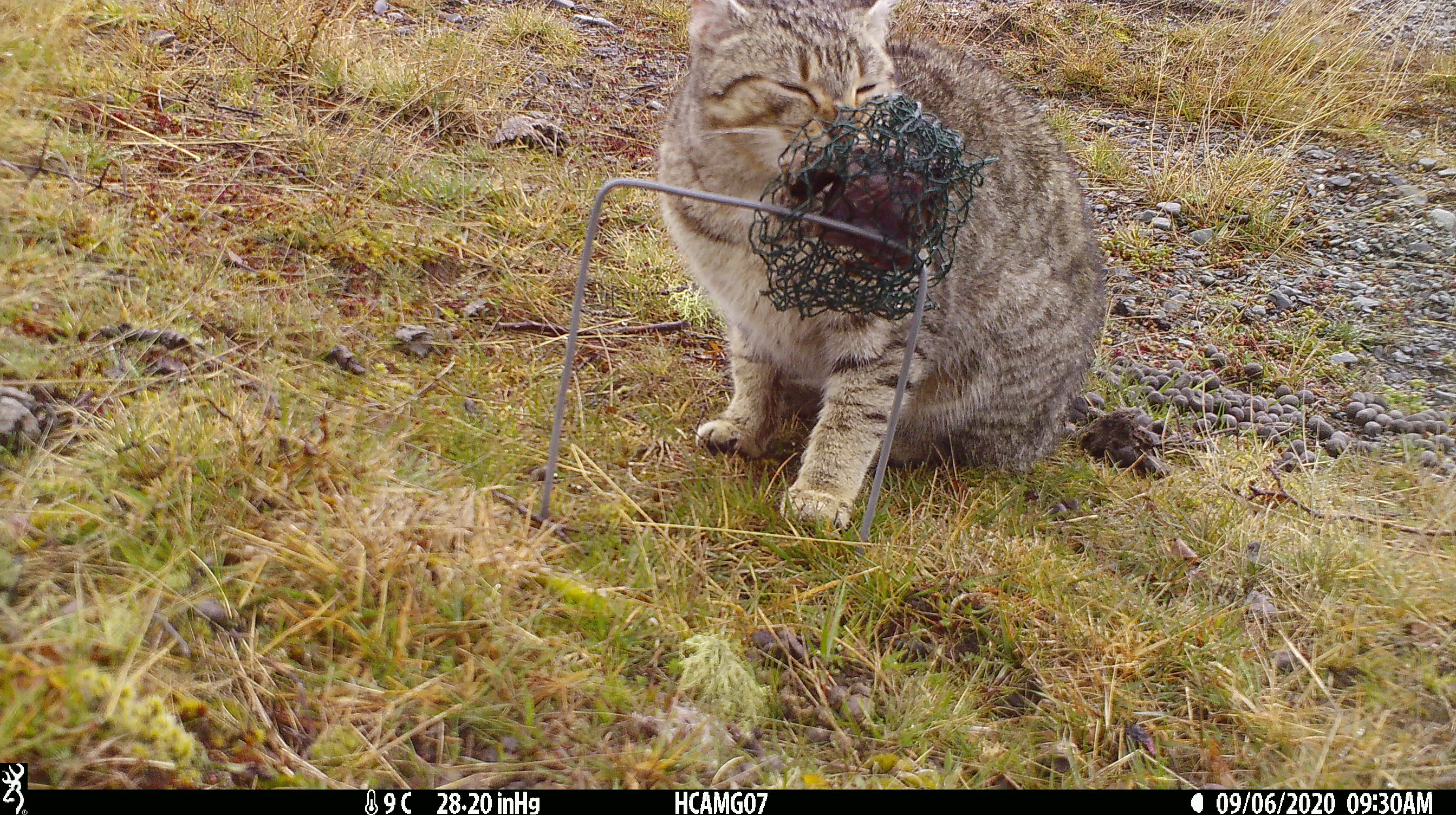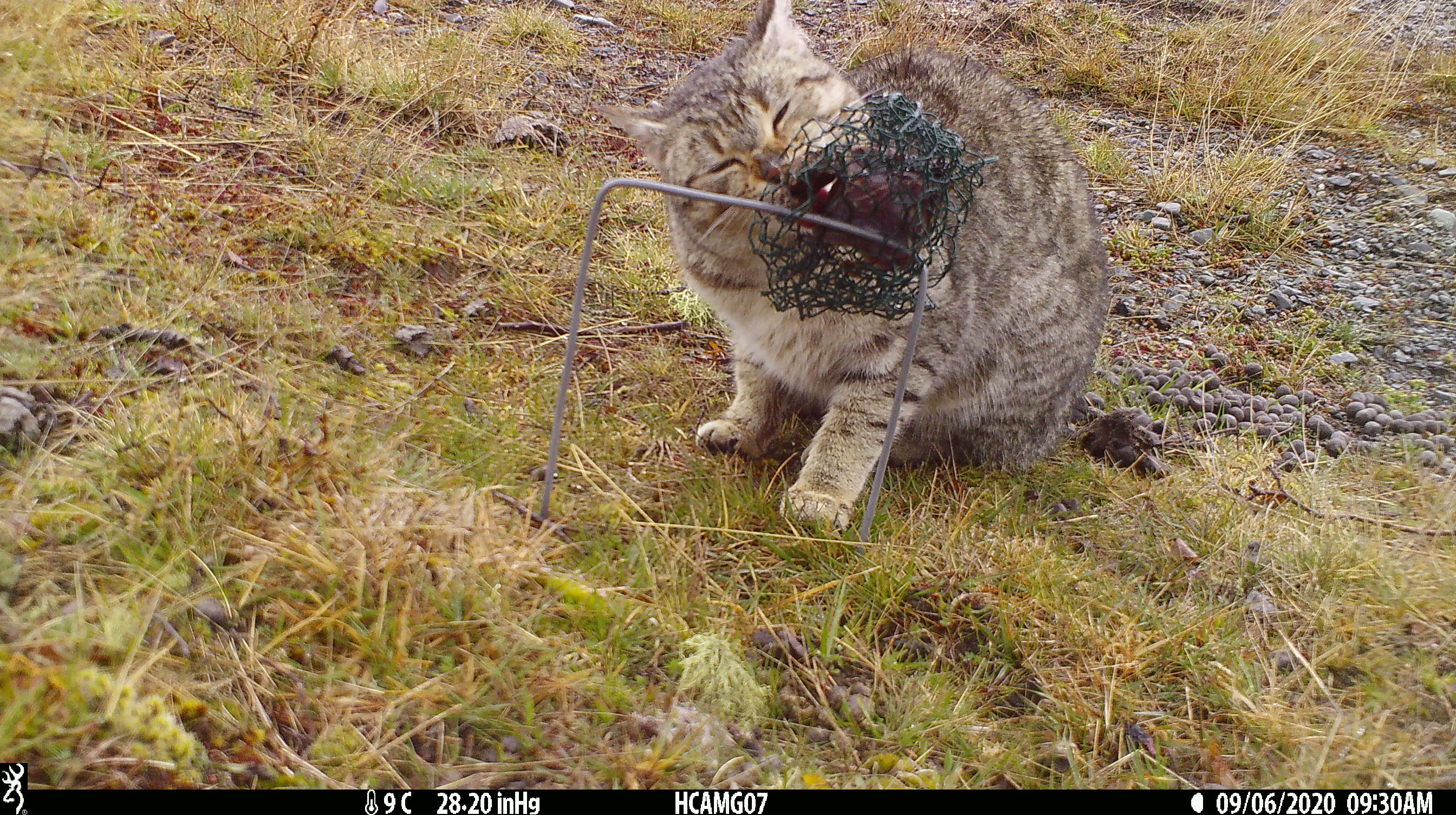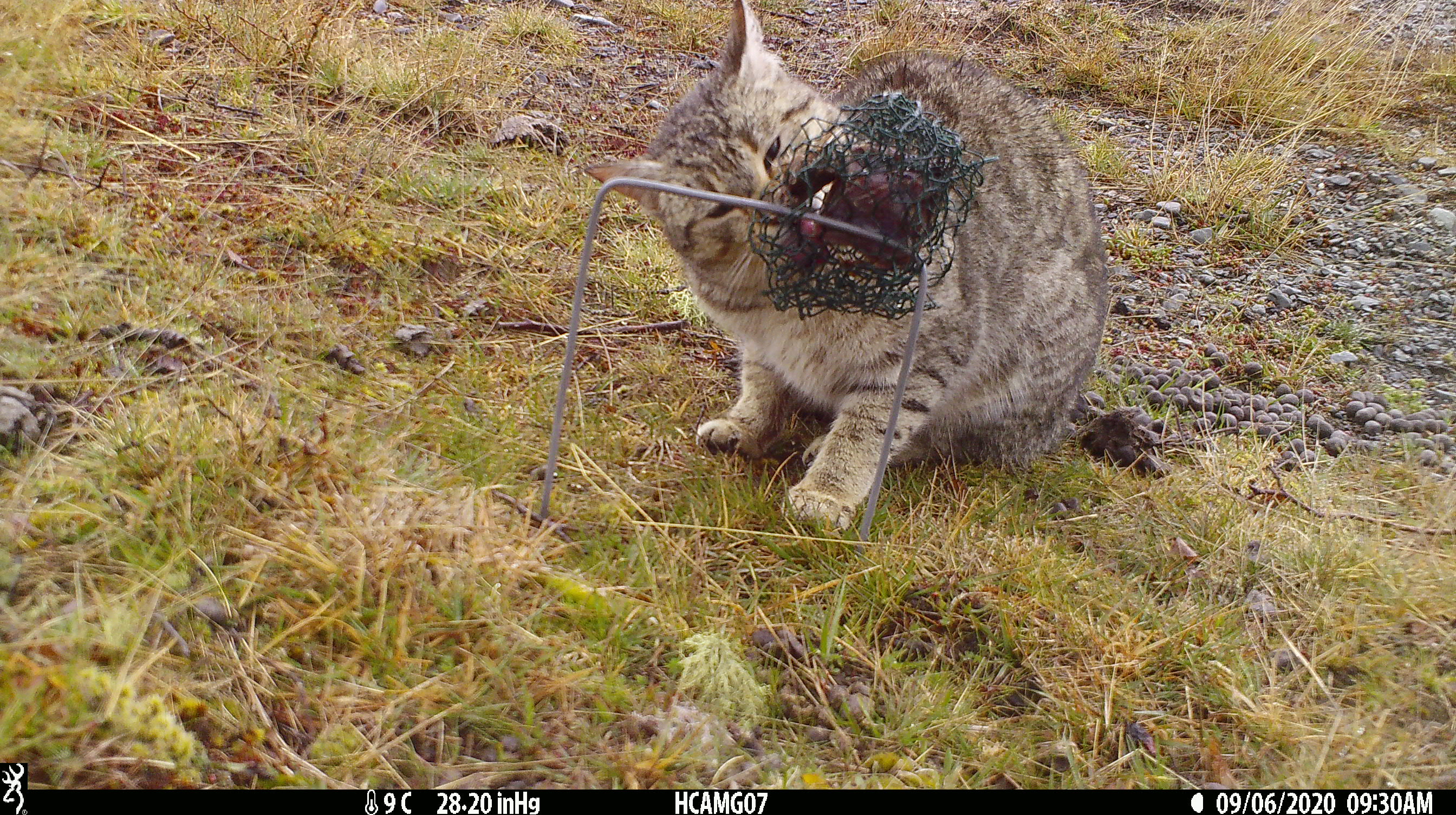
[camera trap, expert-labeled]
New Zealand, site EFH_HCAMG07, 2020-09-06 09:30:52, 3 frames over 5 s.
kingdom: Animalia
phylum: Chordata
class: Mammalia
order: Carnivora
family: Felidae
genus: Felis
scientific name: Felis catus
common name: domestic cat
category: cat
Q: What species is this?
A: Cat (domestic cat) (Felis catus).